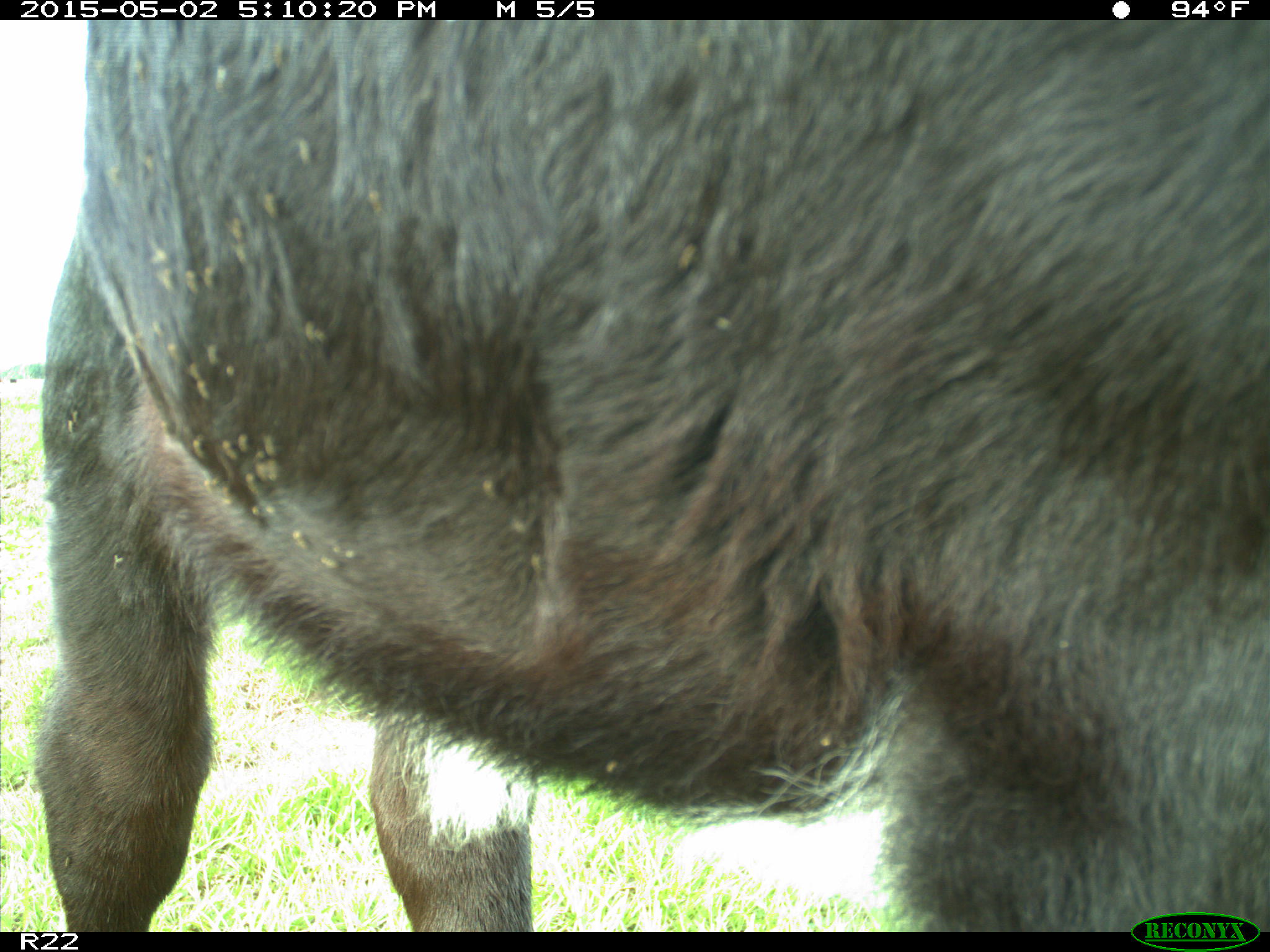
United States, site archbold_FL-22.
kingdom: Animalia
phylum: Chordata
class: Mammalia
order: Artiodactyla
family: Bovidae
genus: Bos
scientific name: Bos taurus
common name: domestic cow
Bos taurus (domestic cow).